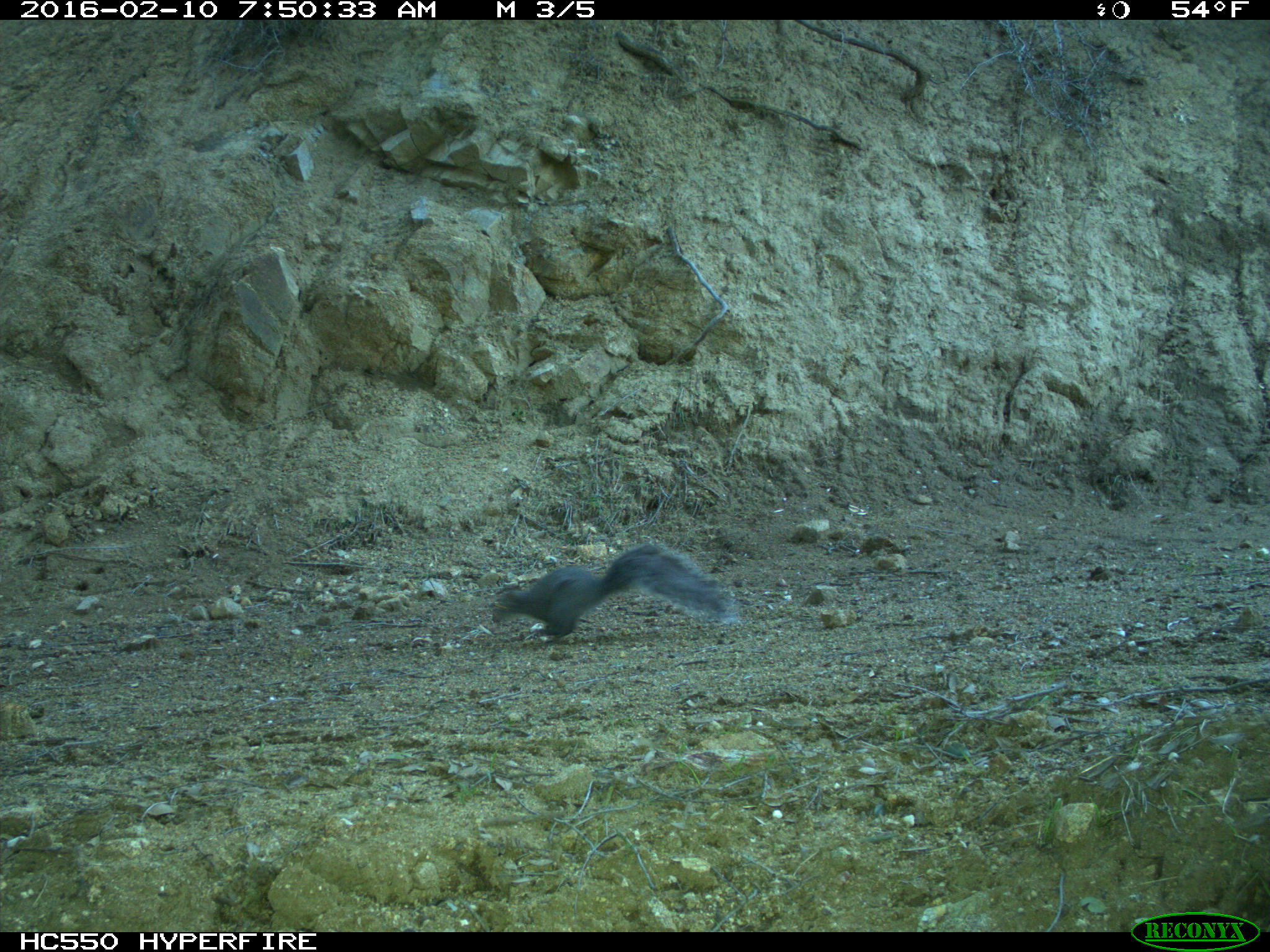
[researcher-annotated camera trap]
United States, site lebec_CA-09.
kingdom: Animalia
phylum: Chordata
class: Mammalia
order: Rodentia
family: Sciuridae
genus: Sciurus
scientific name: Sciurus carolinensis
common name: eastern gray squirrel